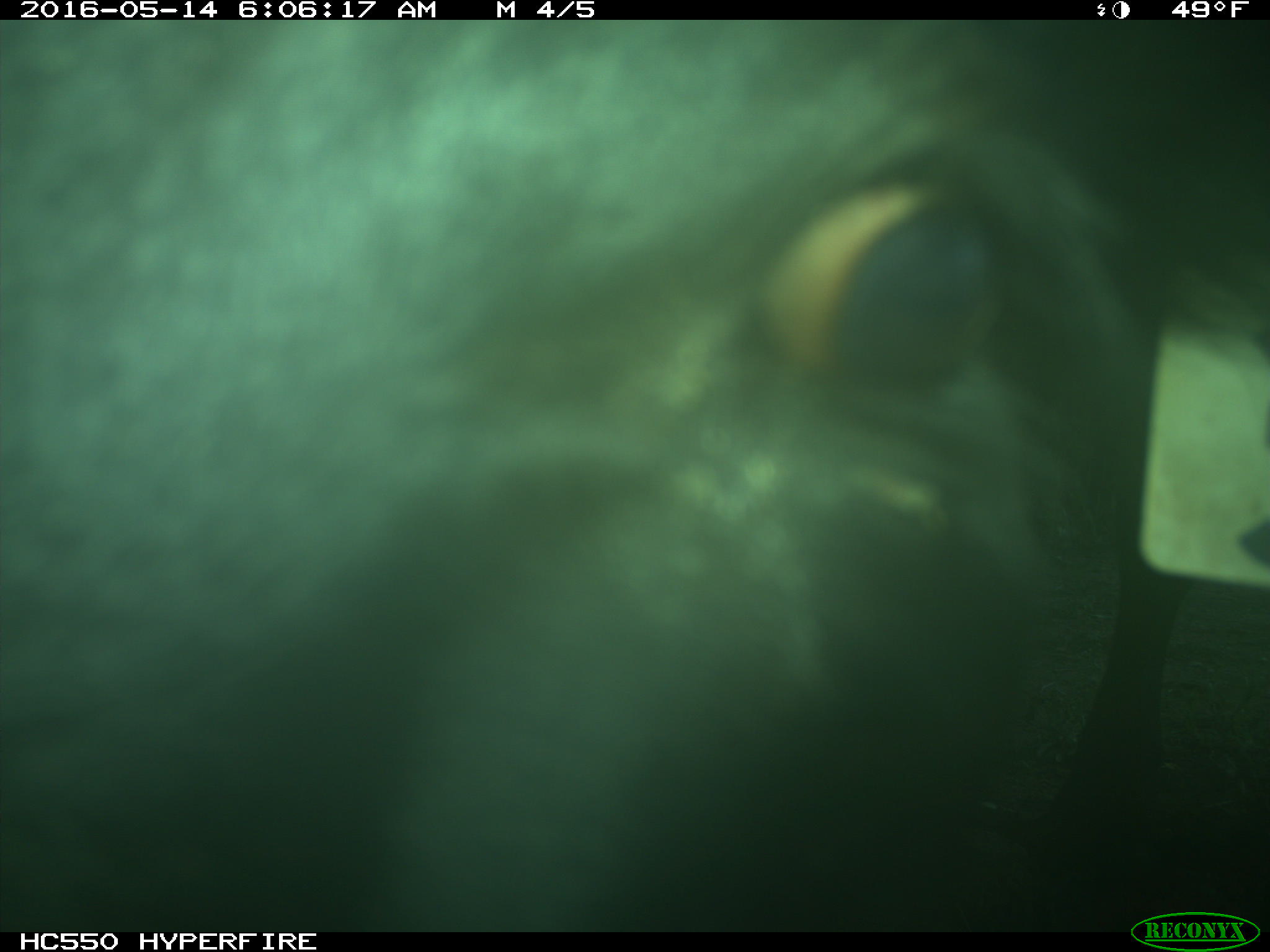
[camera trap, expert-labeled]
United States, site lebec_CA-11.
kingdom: Animalia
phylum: Chordata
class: Mammalia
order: Artiodactyla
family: Bovidae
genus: Bos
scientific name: Bos taurus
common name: domestic cow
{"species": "Bos taurus (domestic cow)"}